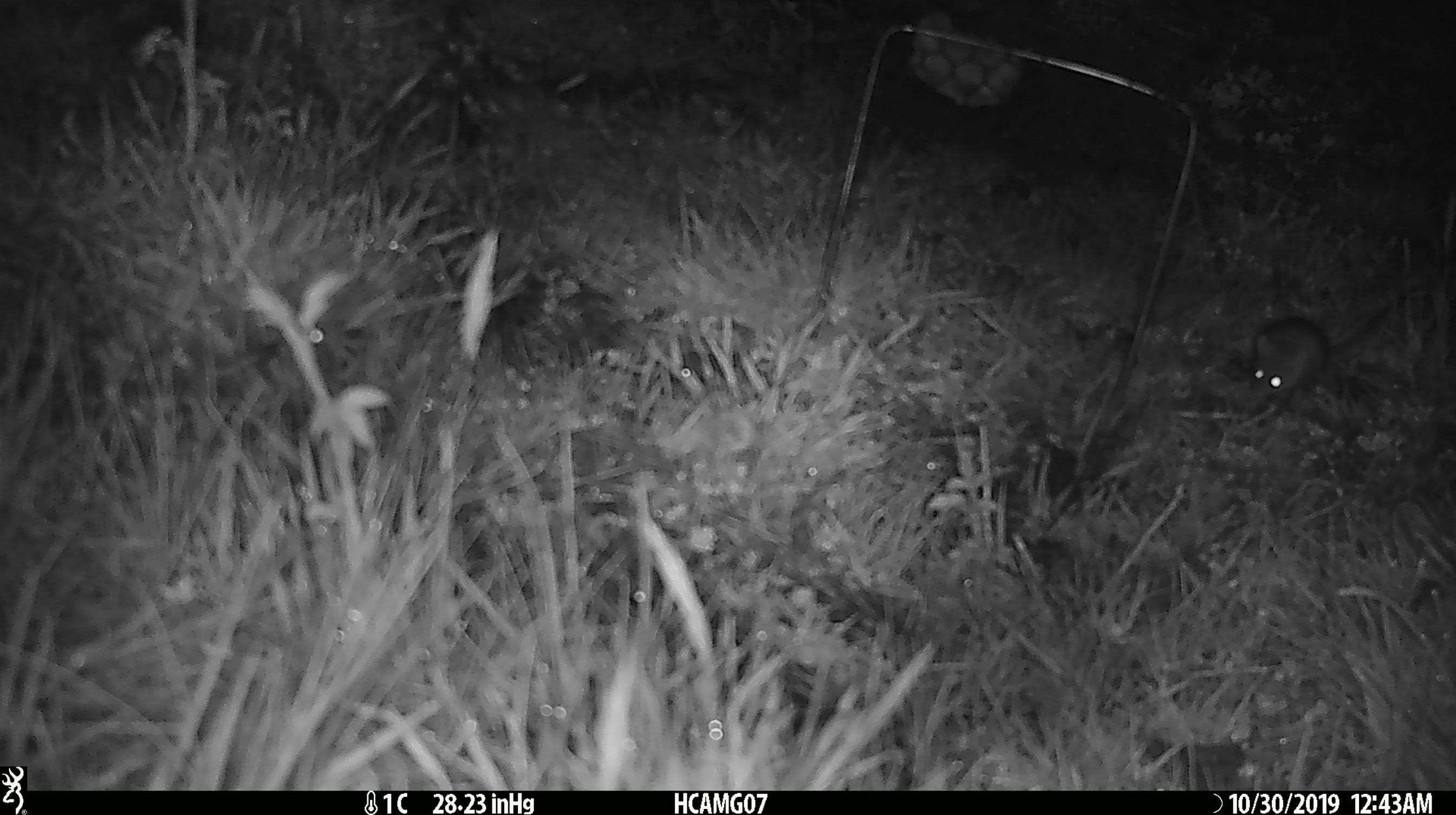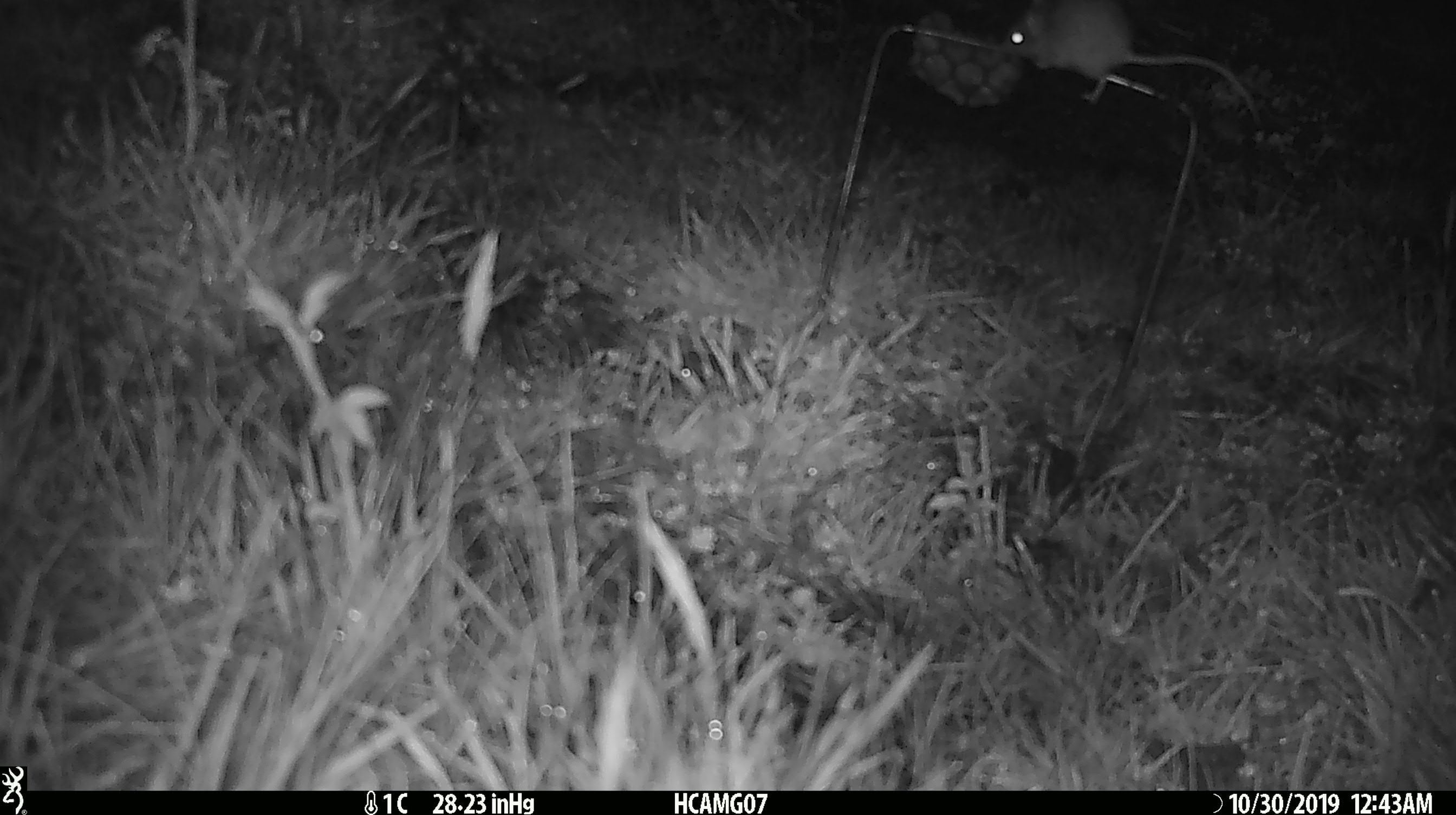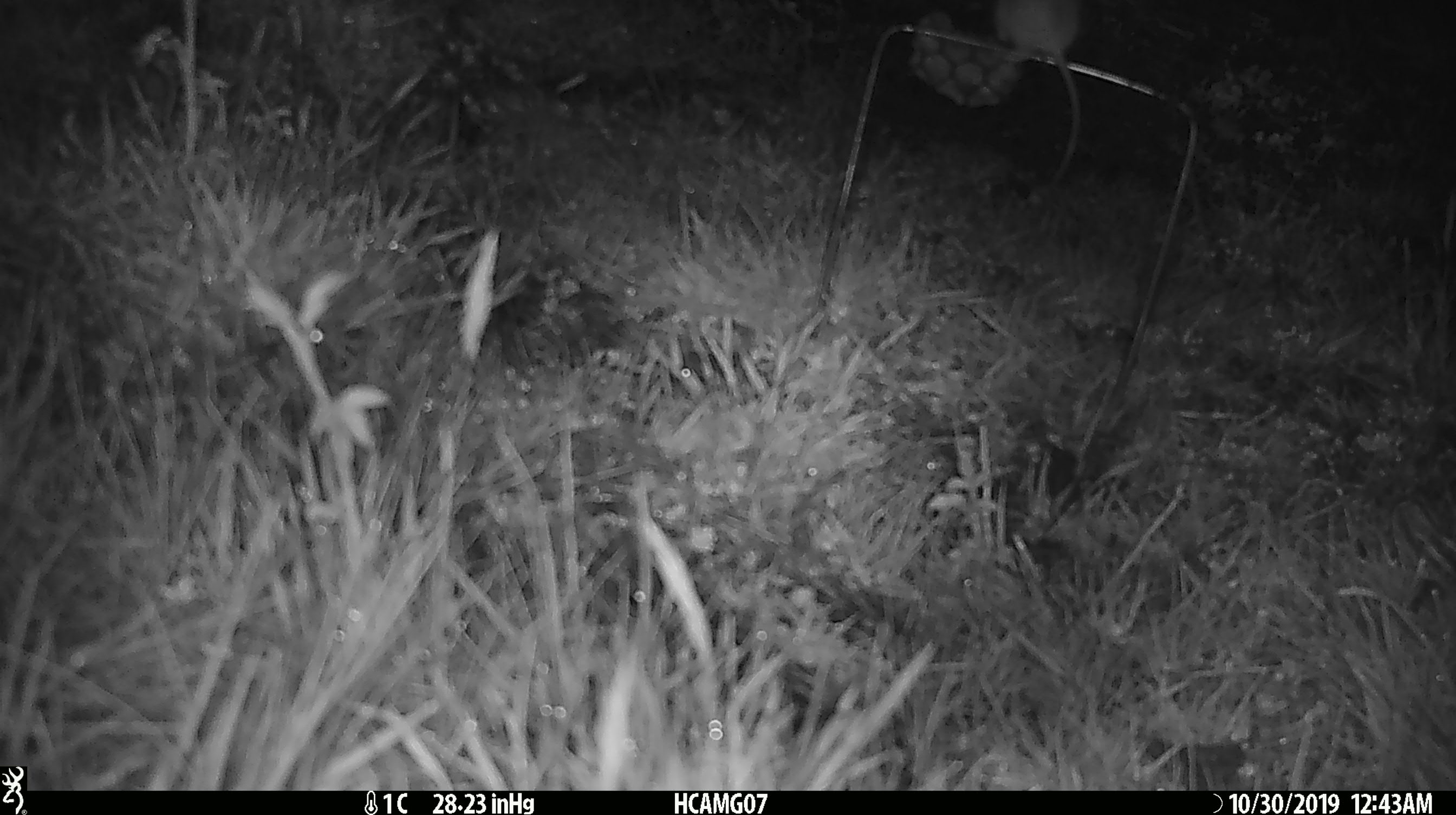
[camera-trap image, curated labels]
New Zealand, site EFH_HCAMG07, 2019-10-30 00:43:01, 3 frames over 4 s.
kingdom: Animalia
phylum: Chordata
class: Mammalia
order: Rodentia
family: Muridae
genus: Mus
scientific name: Mus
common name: mouse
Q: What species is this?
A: Mouse (Mus).